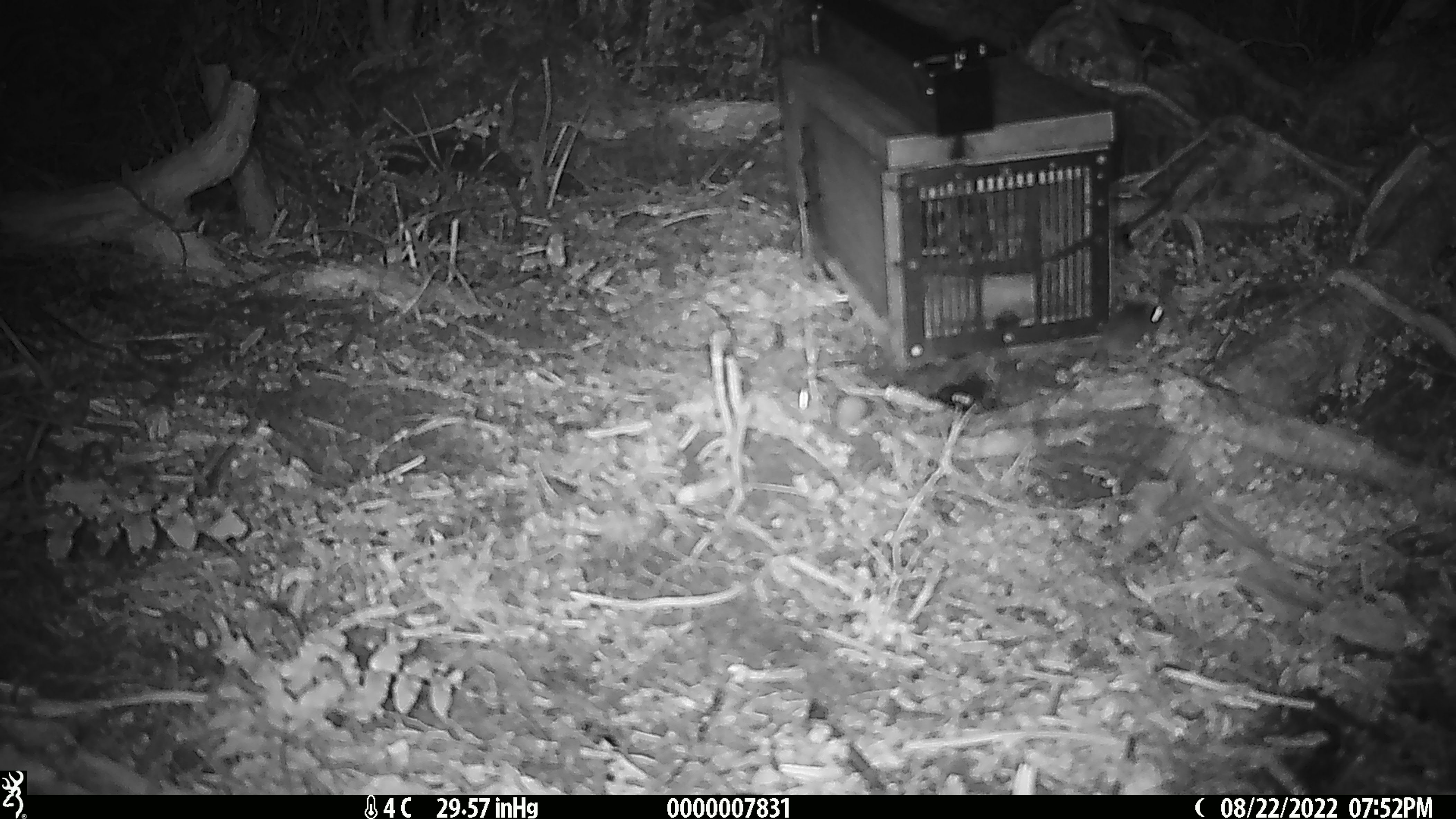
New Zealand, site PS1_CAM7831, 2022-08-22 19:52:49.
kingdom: Animalia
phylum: Chordata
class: Mammalia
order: Rodentia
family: Muridae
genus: Mus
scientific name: Mus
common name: mouse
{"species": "mouse (Mus)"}